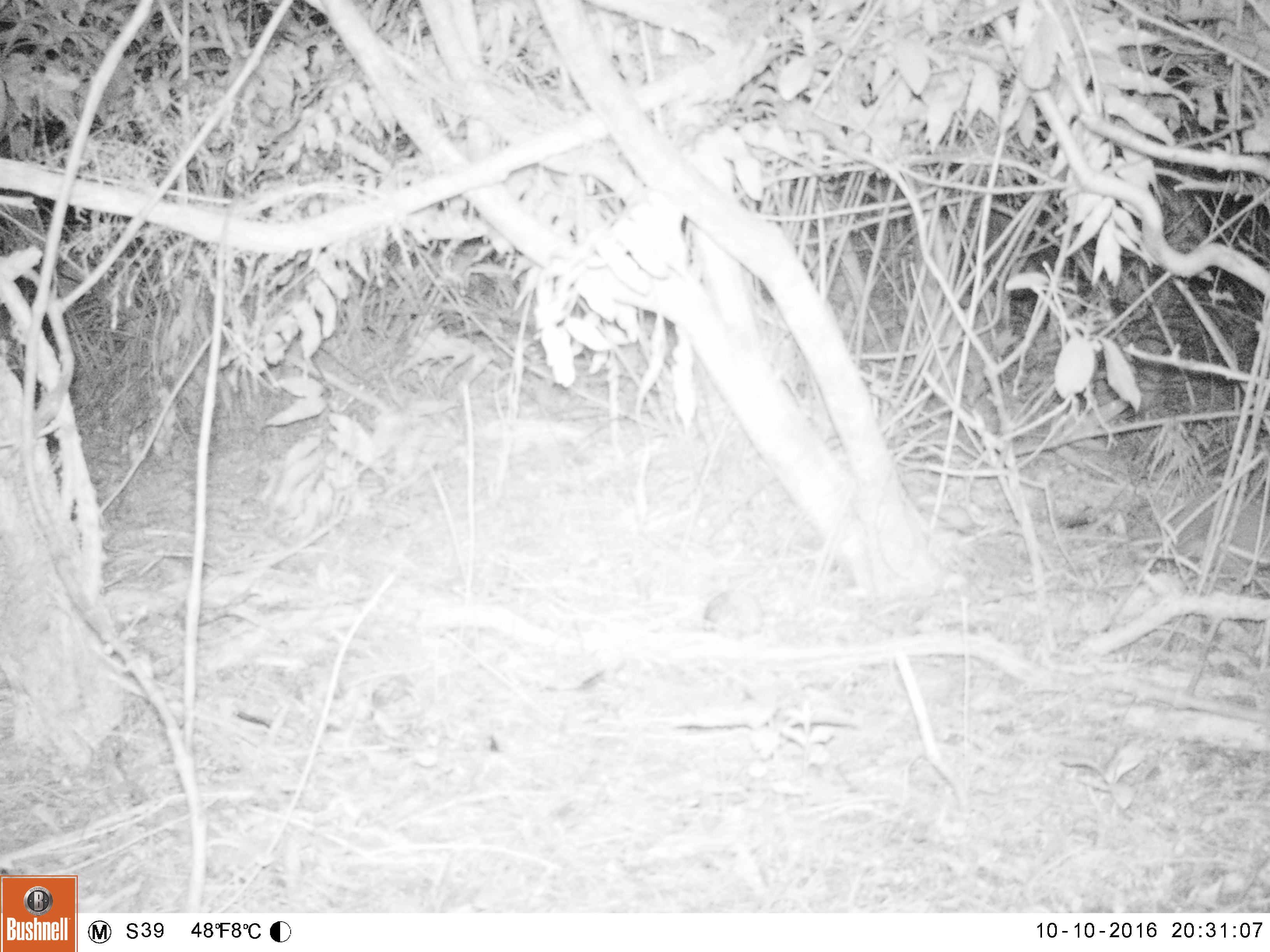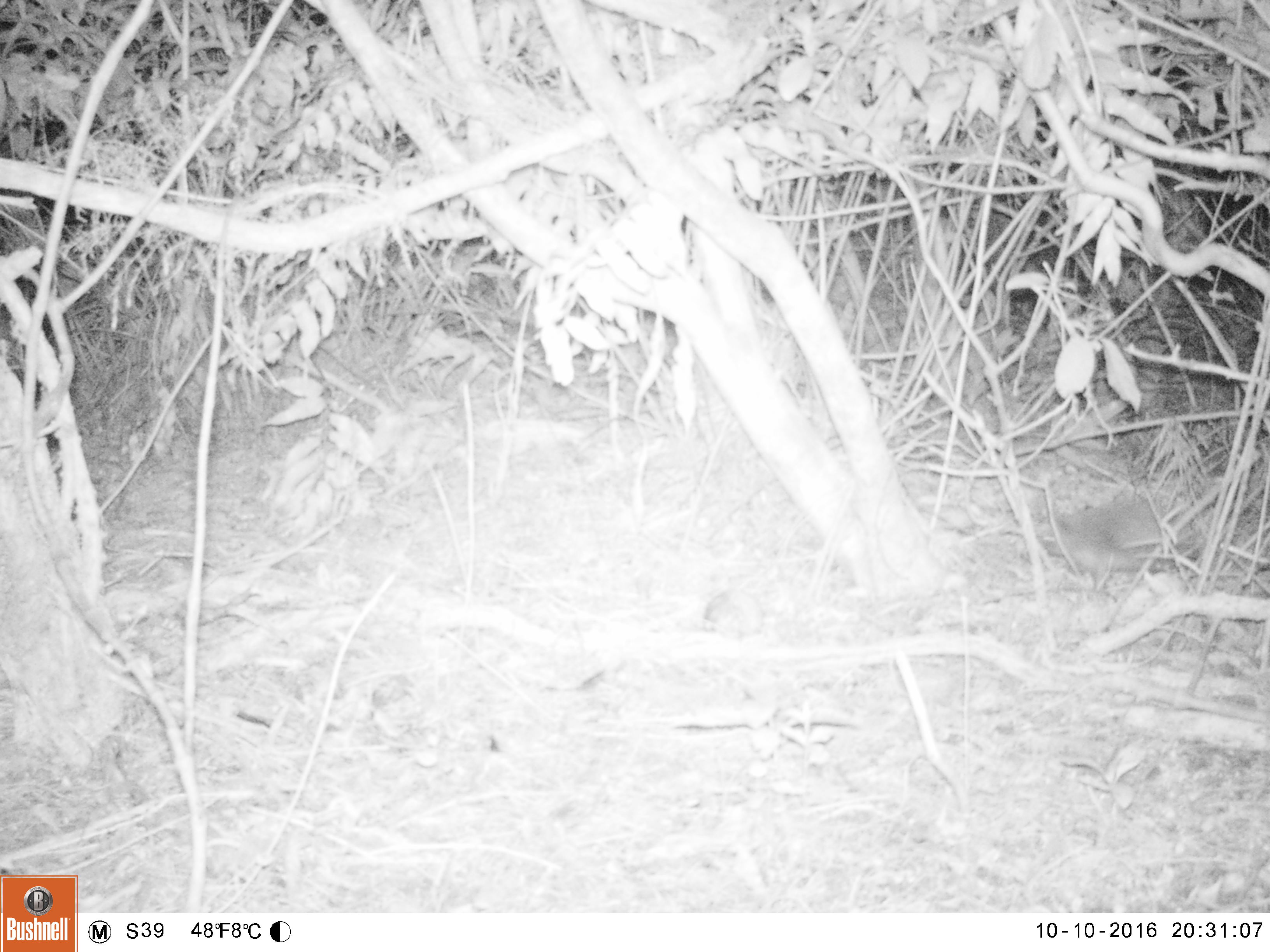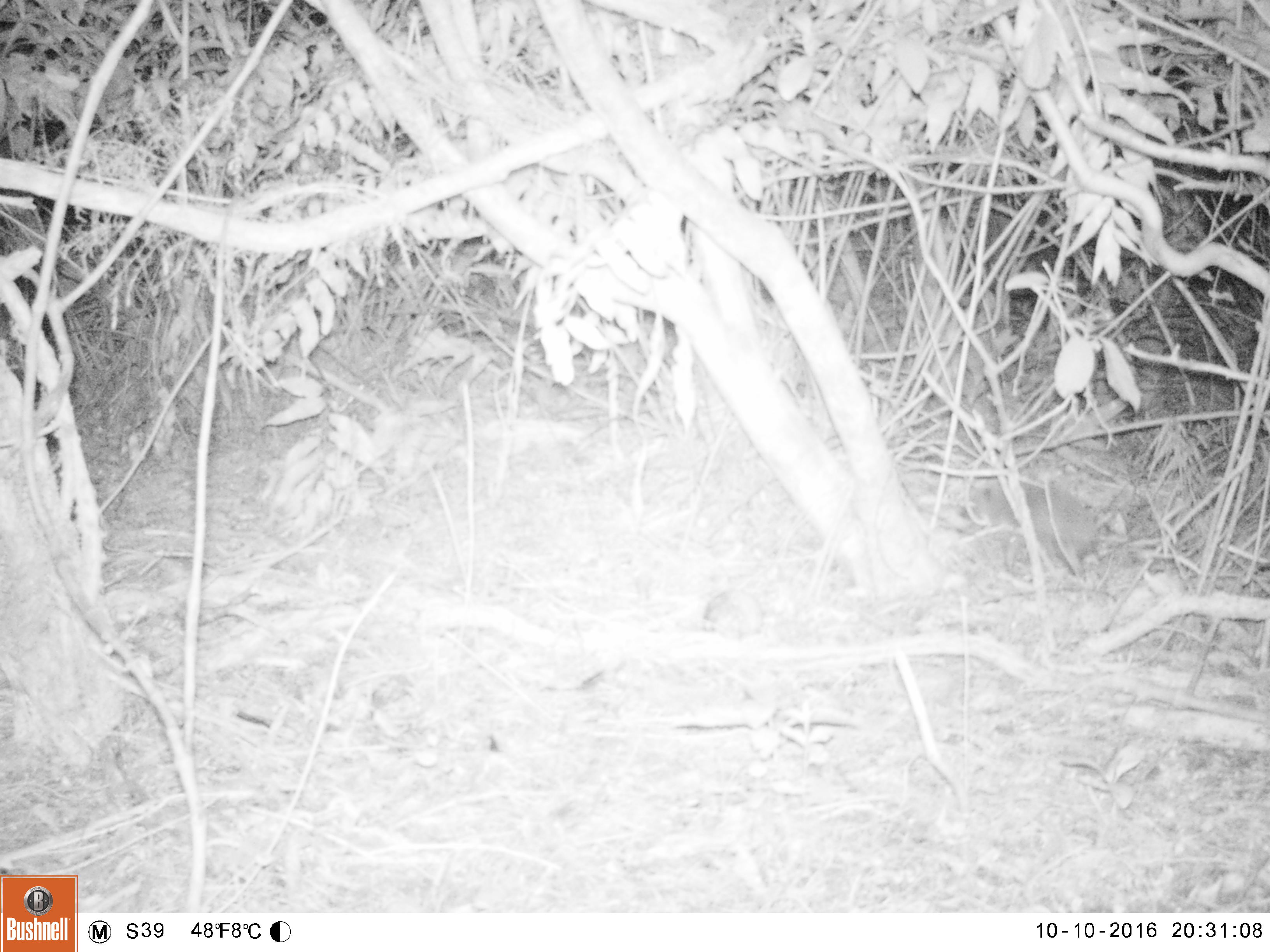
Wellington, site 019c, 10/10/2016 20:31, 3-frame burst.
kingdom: Animalia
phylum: Chordata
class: Mammalia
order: Eulipotyphla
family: Erinaceidae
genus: Erinaceus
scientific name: Erinaceus europaeus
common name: hedgehog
Hedgehog (Erinaceus europaeus).